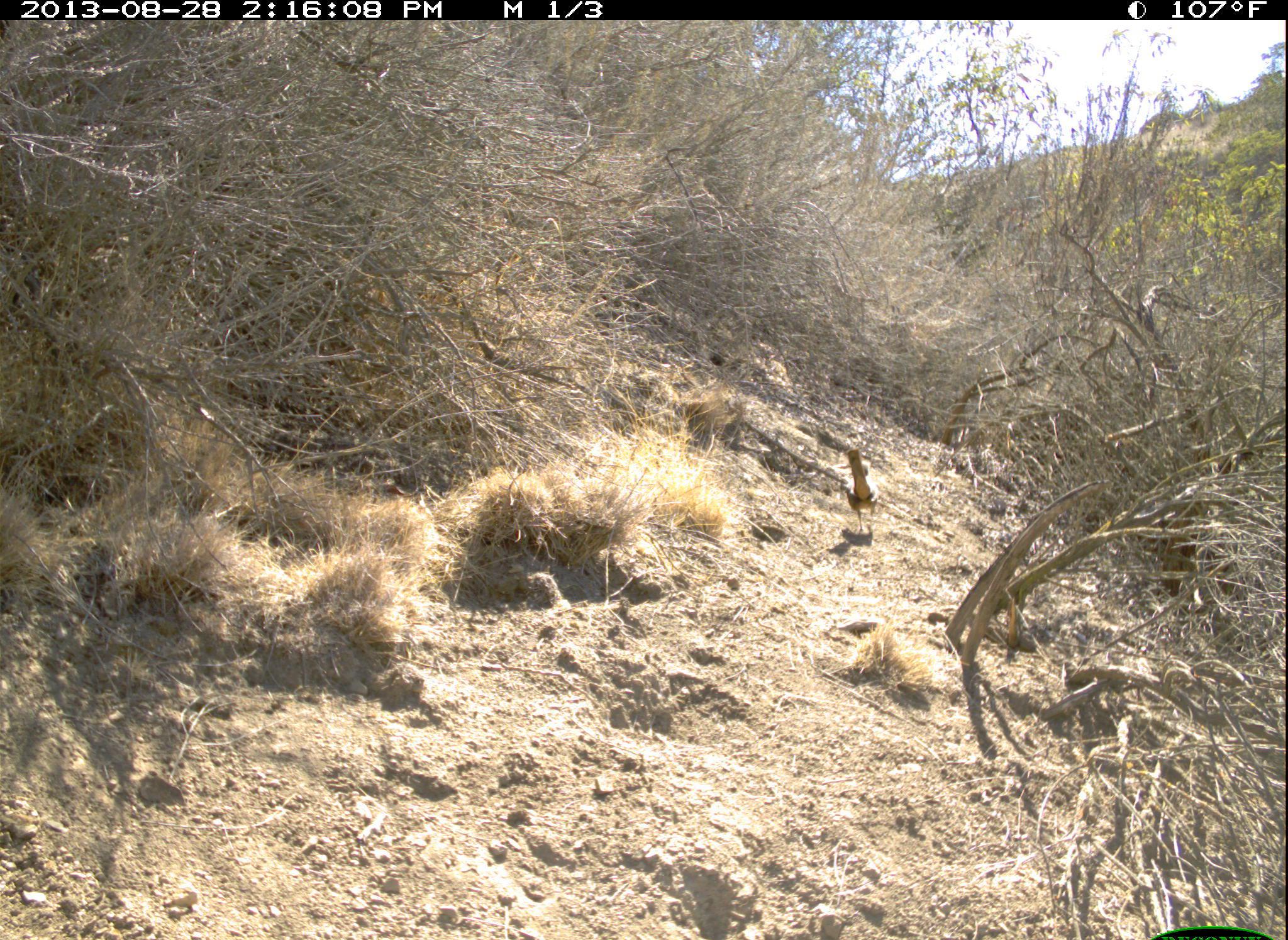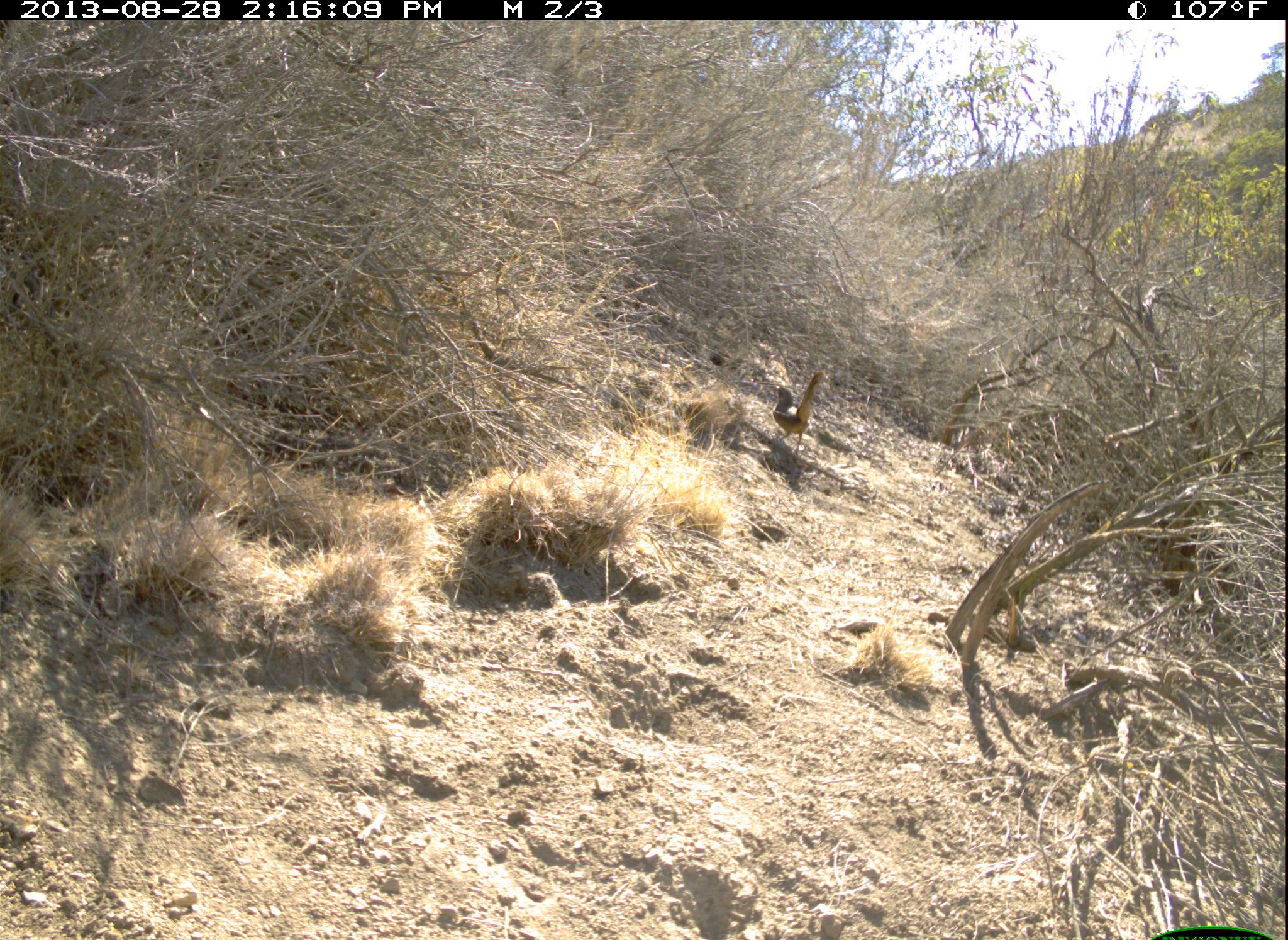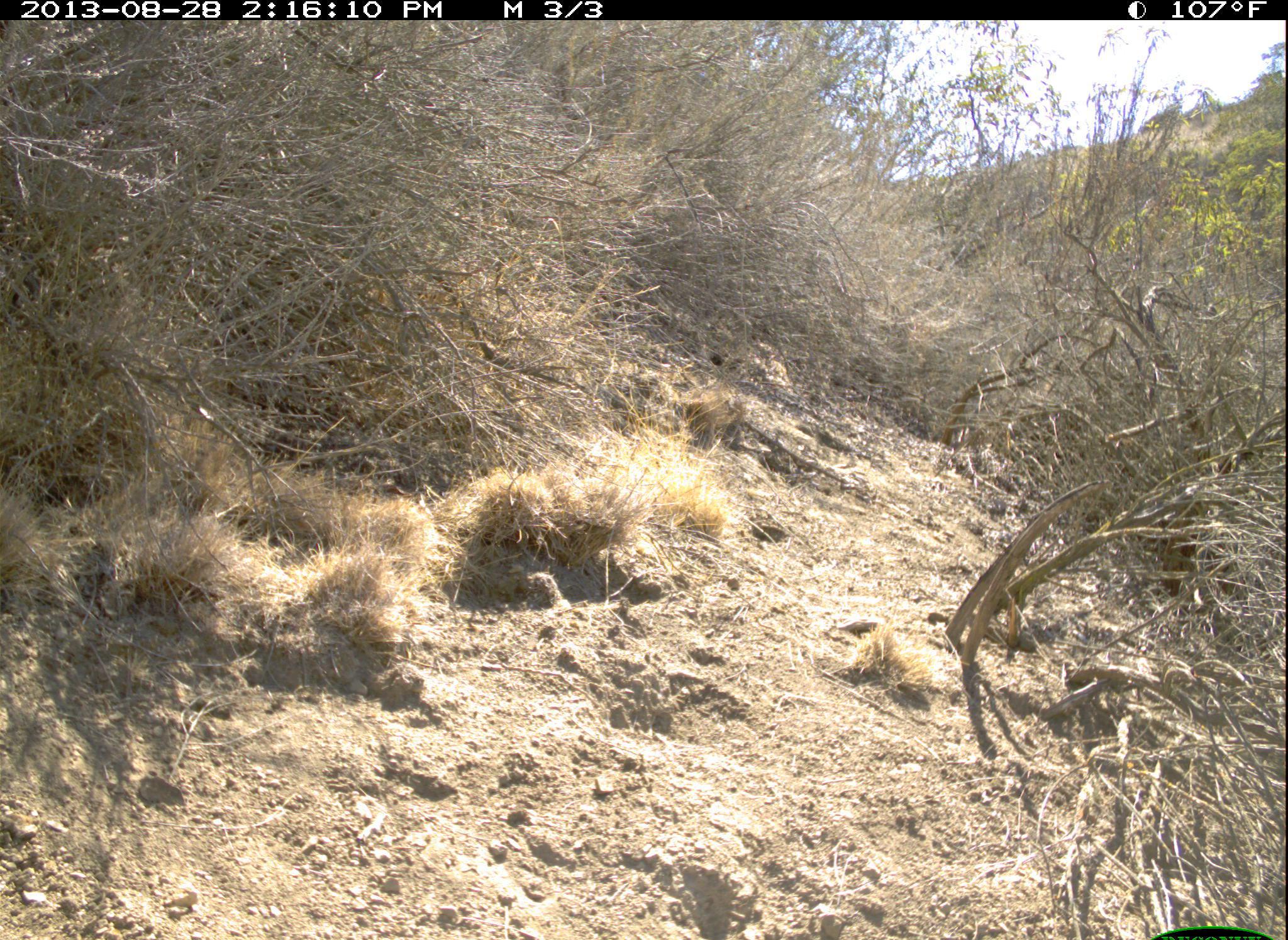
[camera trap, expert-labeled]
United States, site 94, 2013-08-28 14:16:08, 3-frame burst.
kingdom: Animalia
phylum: Chordata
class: Aves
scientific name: Aves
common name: bird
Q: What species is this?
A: Bird (Aves).